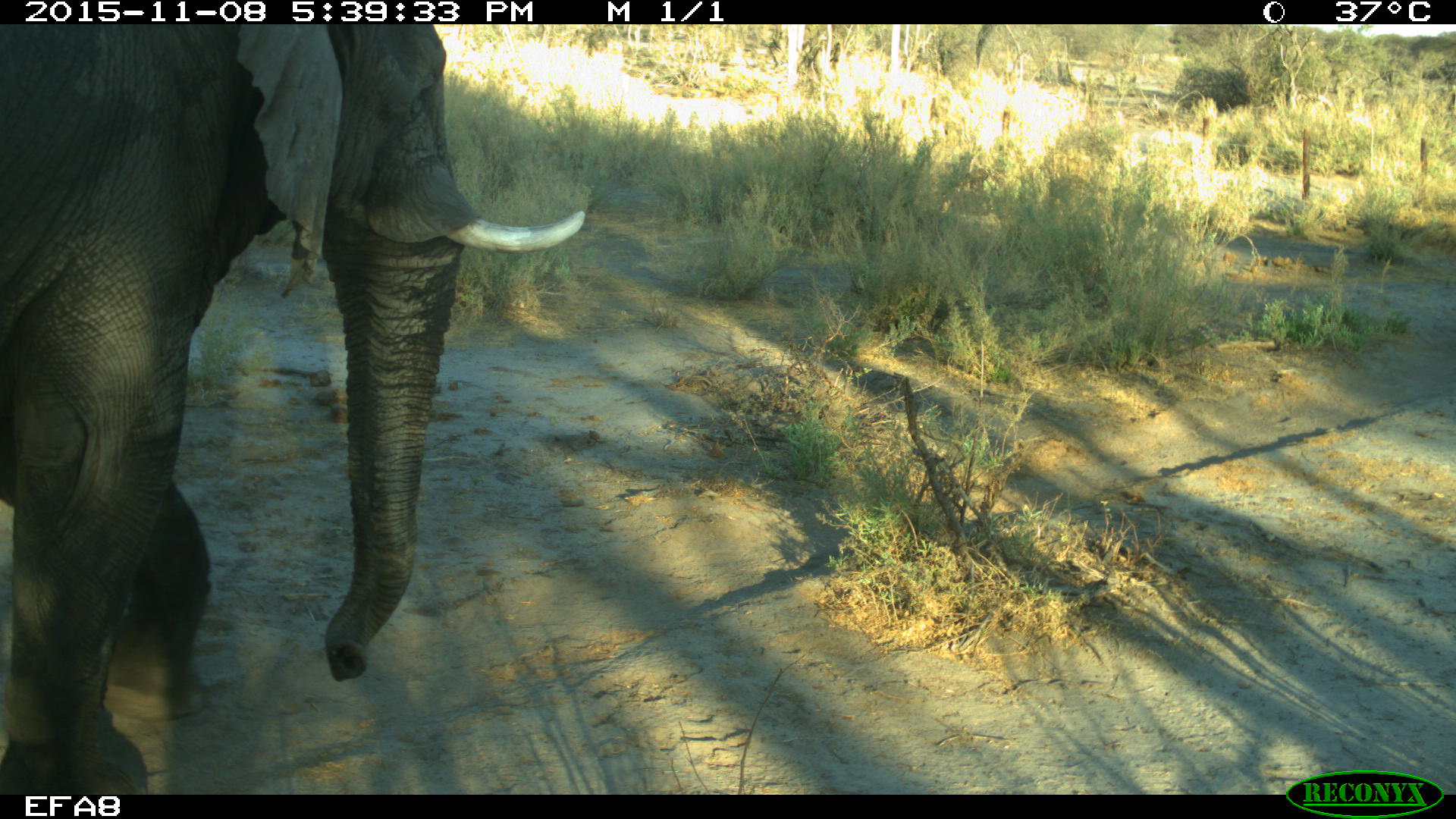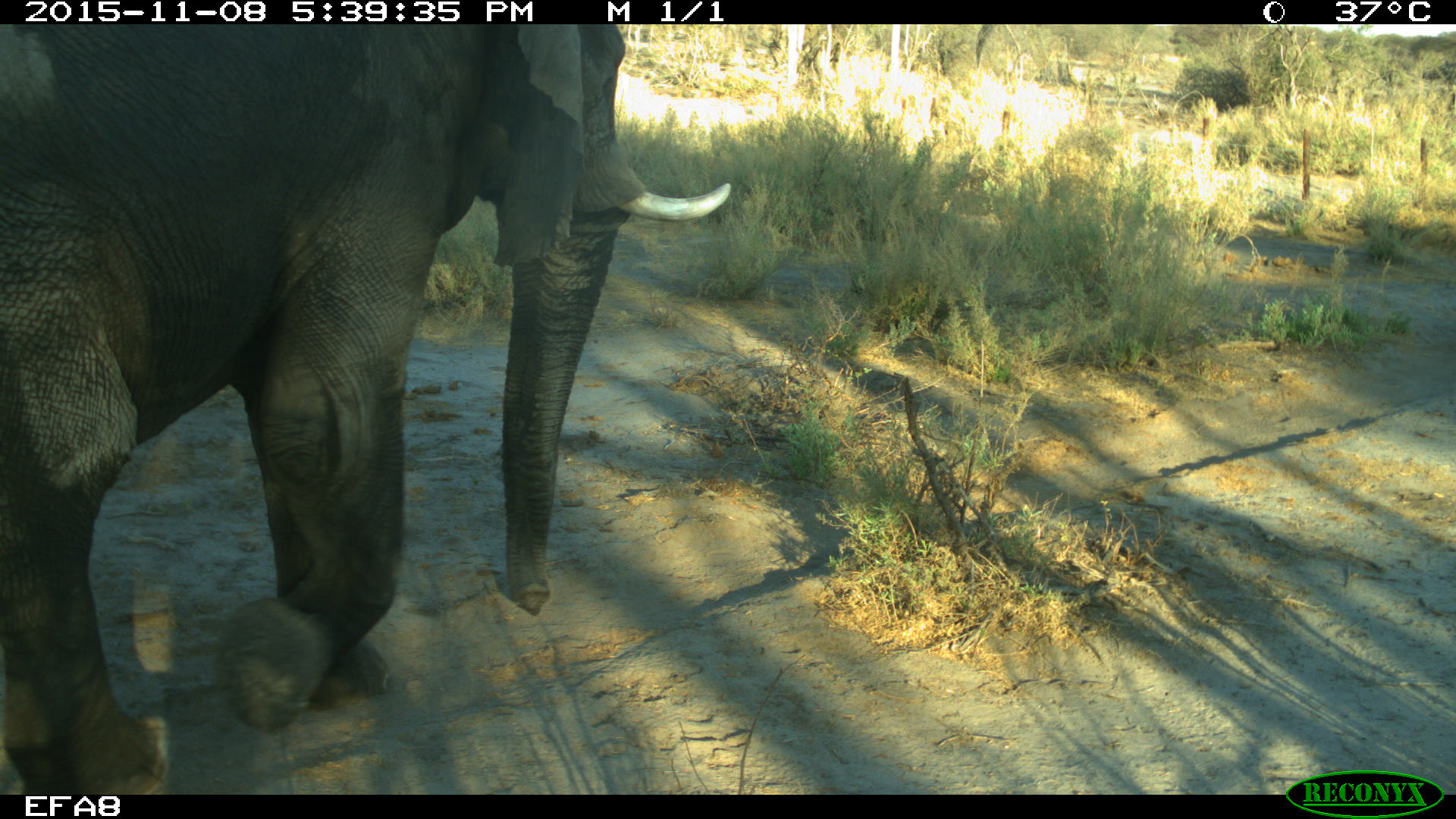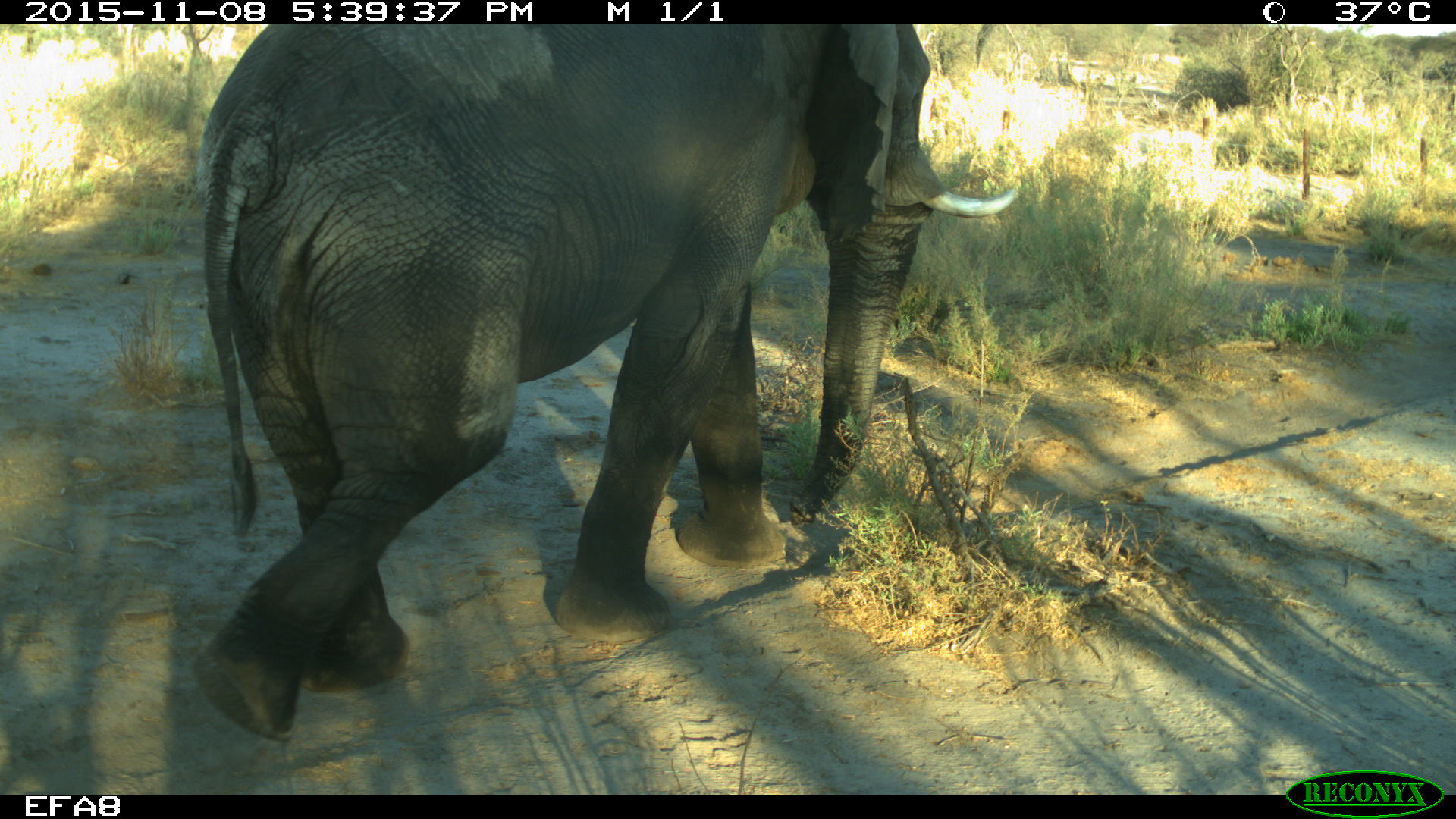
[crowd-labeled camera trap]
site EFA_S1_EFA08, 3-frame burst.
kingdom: Animalia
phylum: Chordata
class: Mammalia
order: Proboscidea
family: Elephantidae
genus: Loxodonta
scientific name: Loxodonta africana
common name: african bush elephant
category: elephant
Elephant (african bush elephant) (Loxodonta africana), count 1. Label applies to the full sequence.